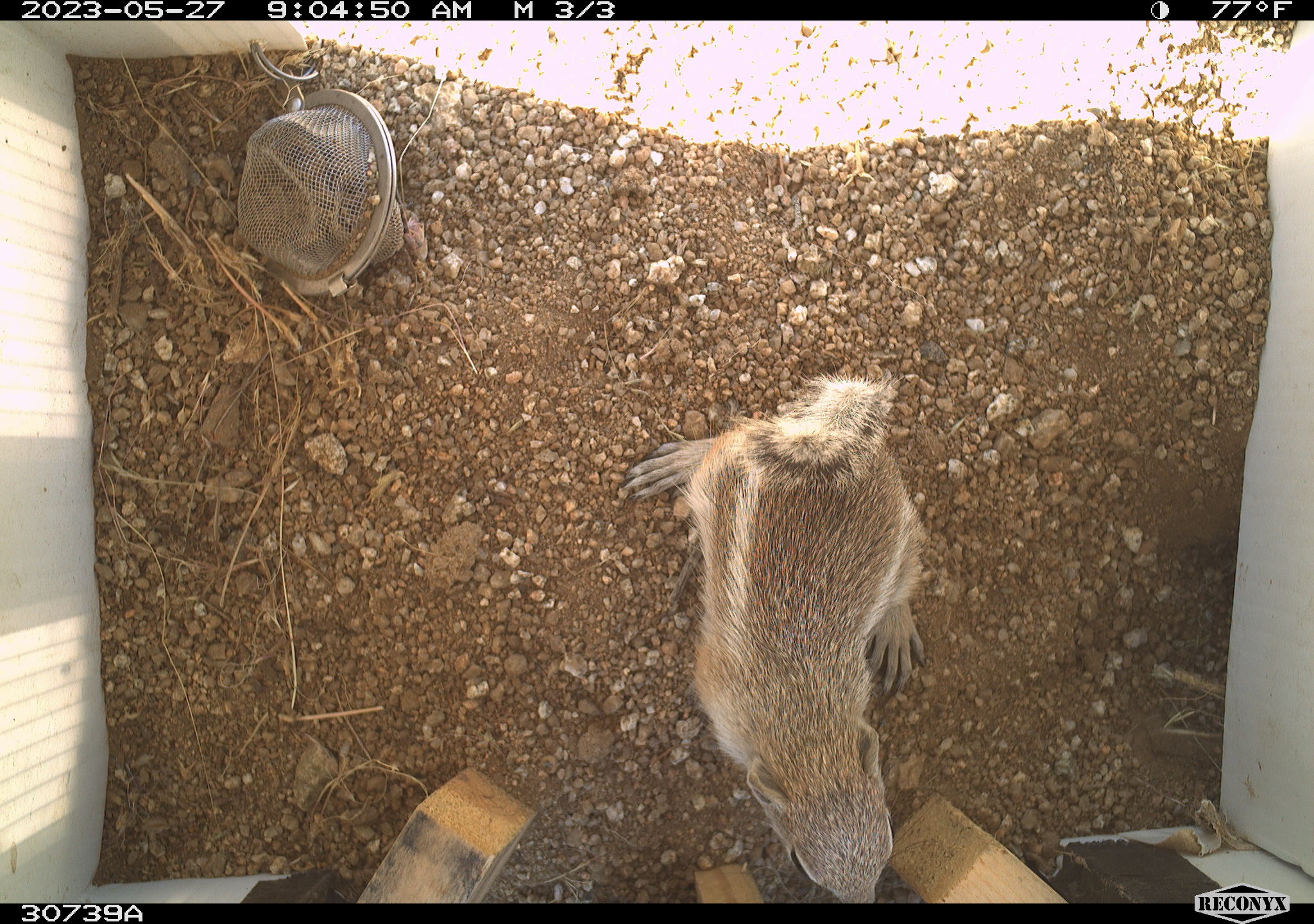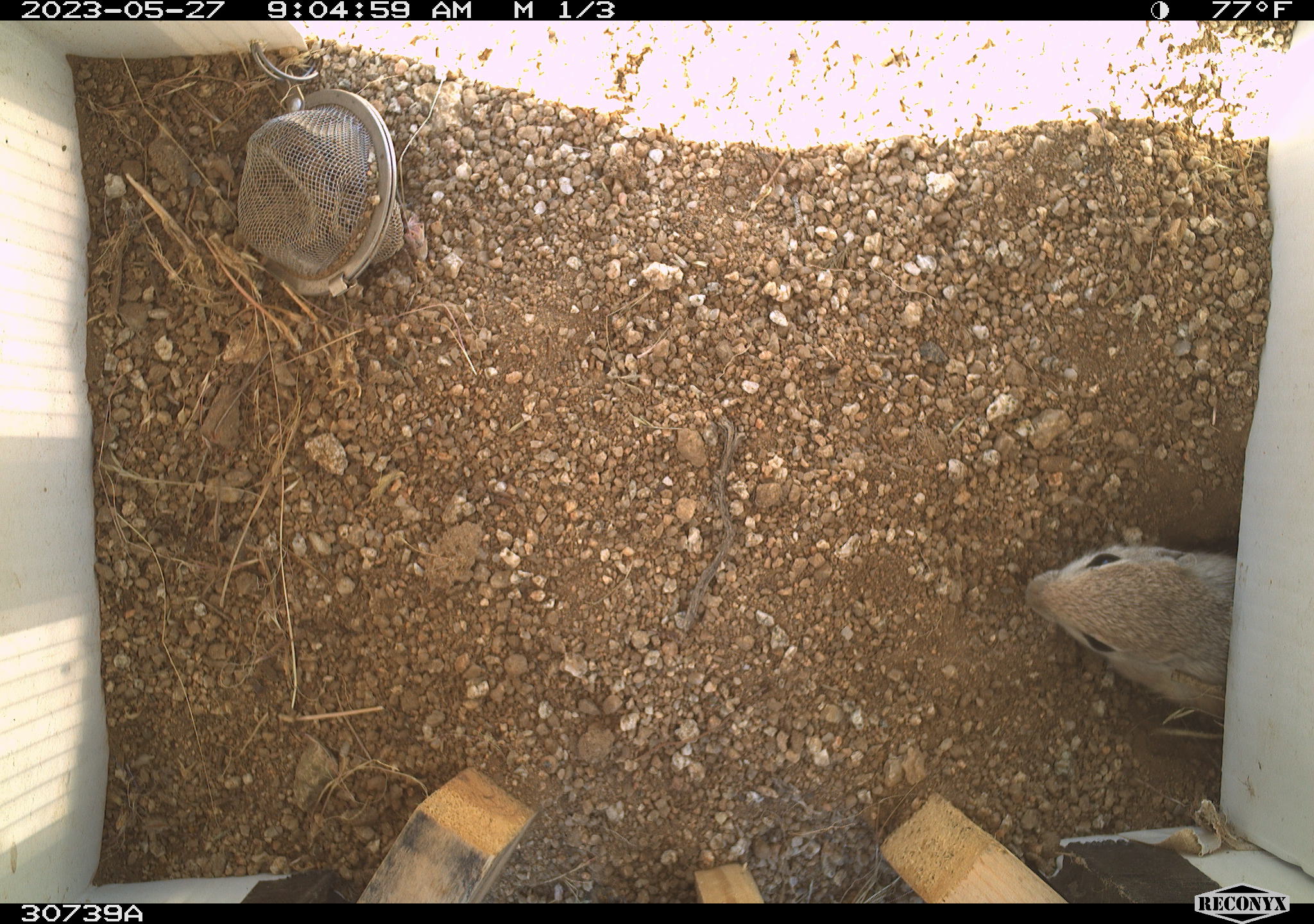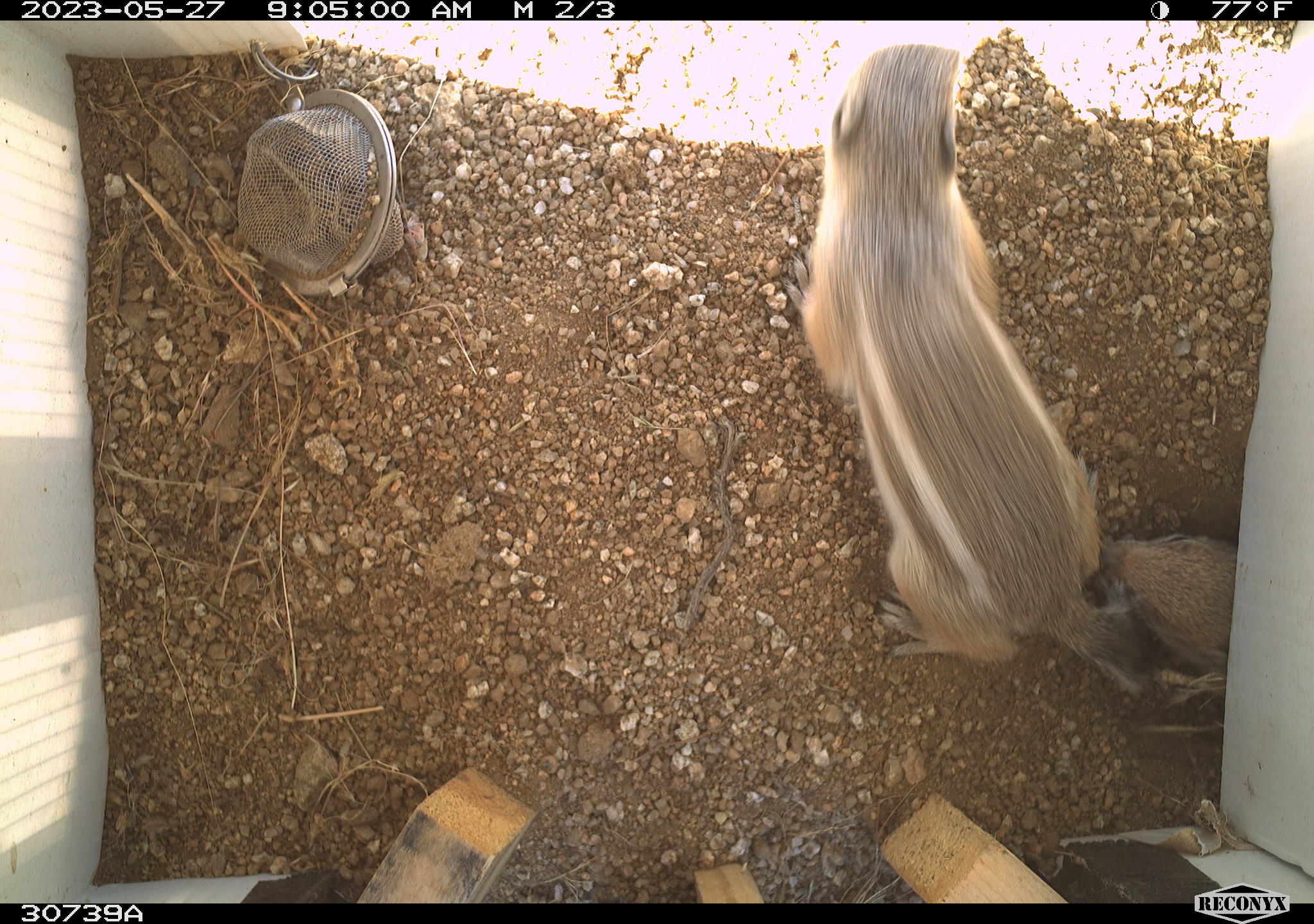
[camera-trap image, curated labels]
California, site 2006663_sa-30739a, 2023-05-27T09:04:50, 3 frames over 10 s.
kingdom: Animalia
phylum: Chordata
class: Mammalia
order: Rodentia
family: Sciuridae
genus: Ammospermophilus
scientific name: Ammospermophilus leucurus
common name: white-tailed antelope squirrel